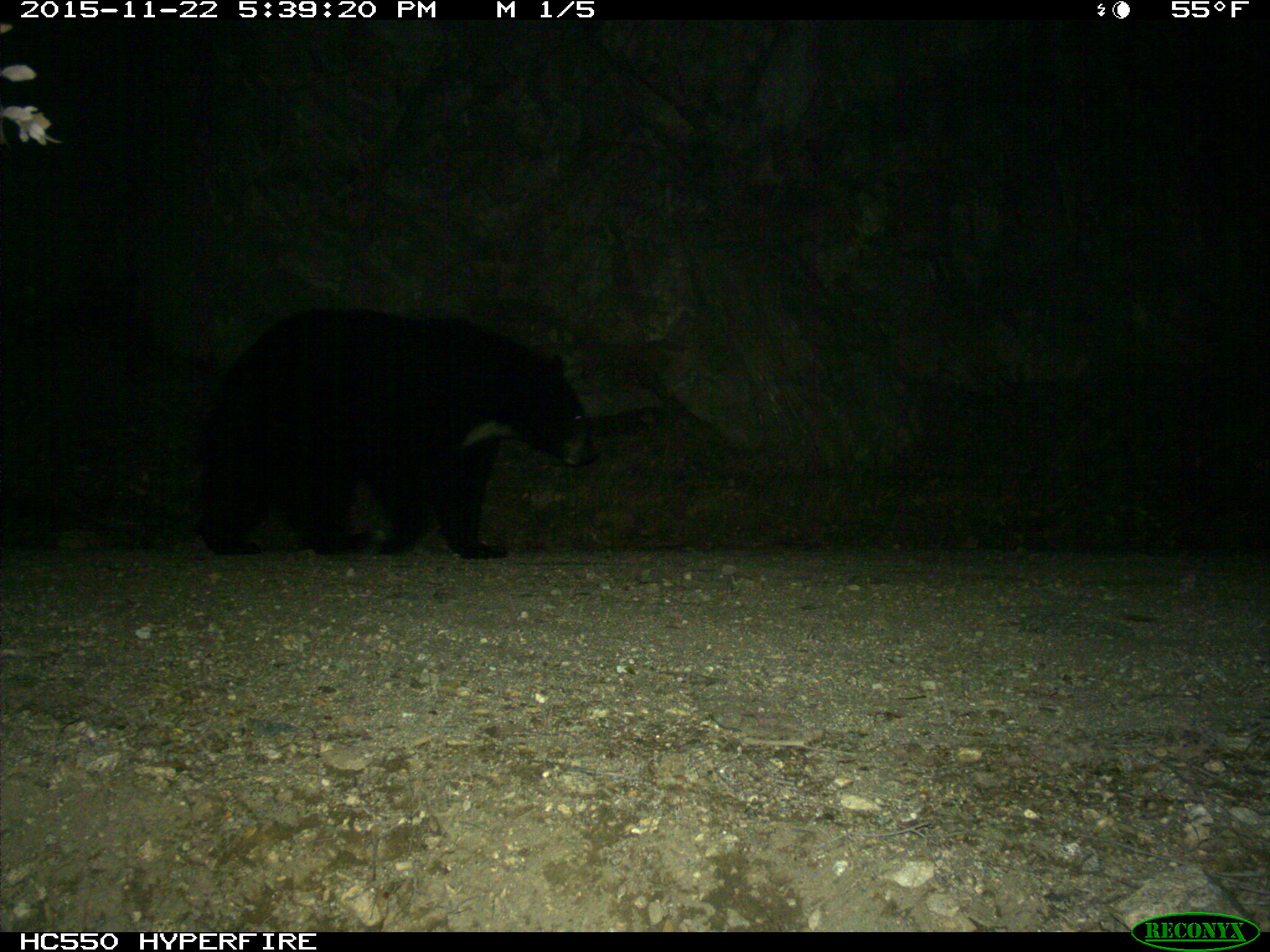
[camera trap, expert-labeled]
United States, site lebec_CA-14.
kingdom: Animalia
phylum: Chordata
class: Mammalia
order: Carnivora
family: Ursidae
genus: Ursus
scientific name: Ursus americanus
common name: american black bear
Ursus americanus (american black bear).